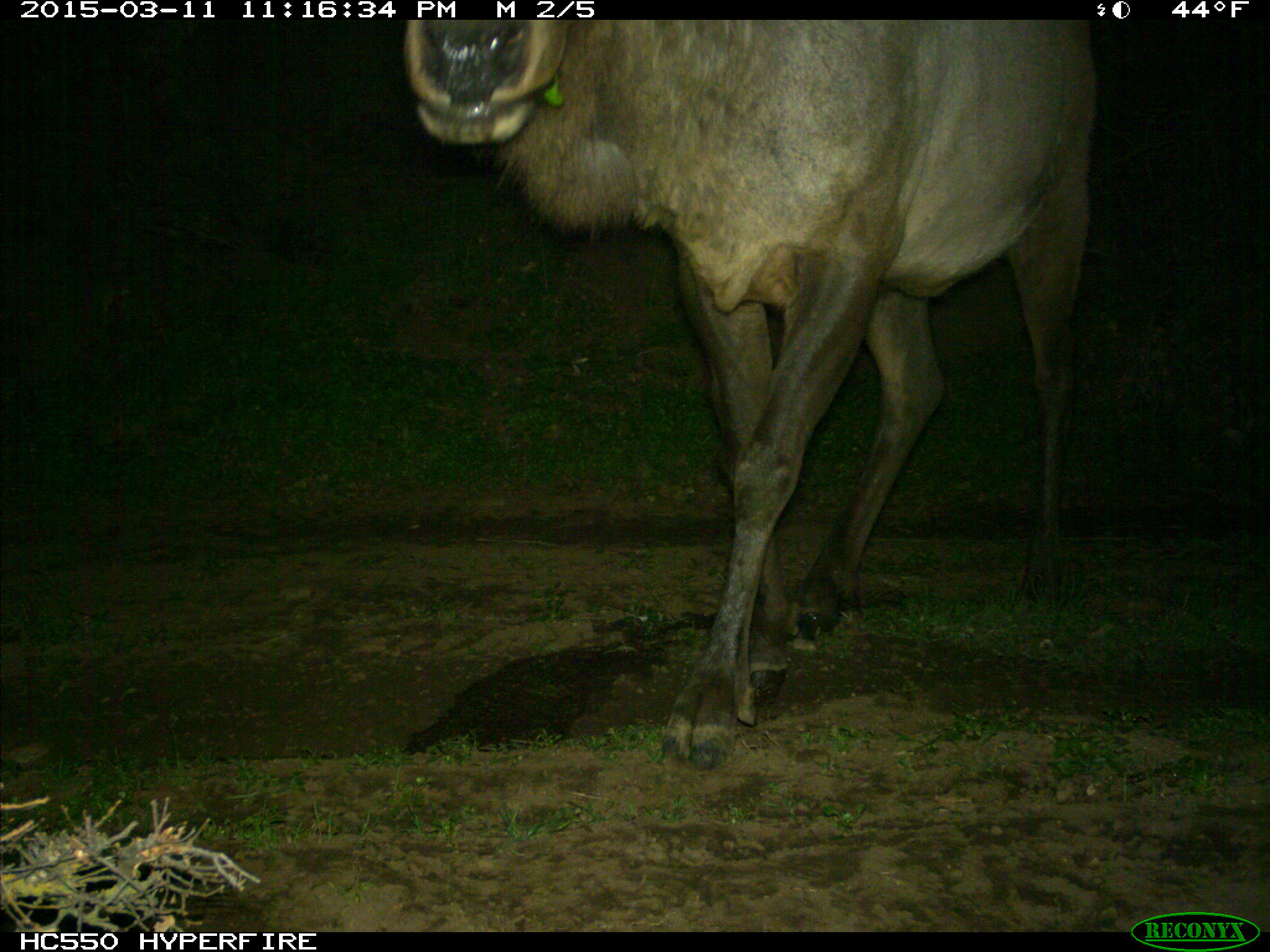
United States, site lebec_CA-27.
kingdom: Animalia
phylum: Chordata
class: Mammalia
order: Artiodactyla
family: Cervidae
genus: Cervus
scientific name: Cervus canadensis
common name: elk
Cervus canadensis (elk).